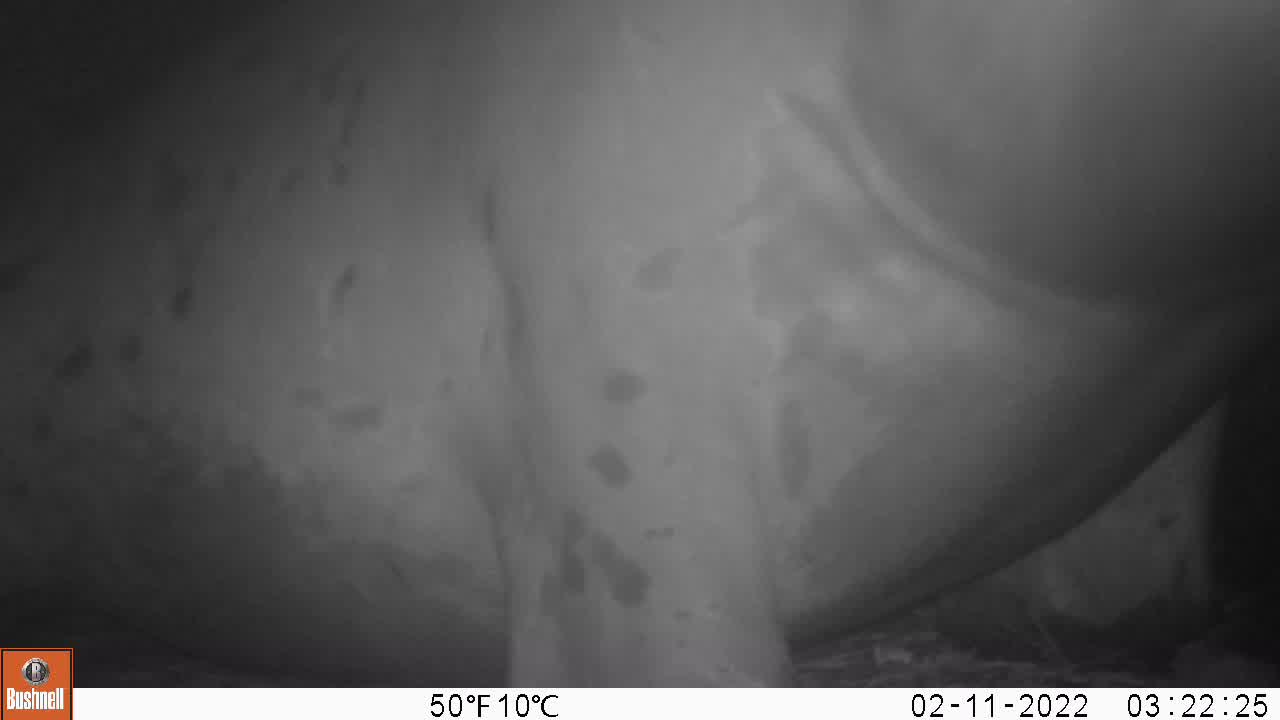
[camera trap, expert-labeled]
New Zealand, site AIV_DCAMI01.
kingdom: Animalia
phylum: Chordata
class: Mammalia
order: Carnivora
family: Otariidae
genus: Phocarctos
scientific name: Phocarctos hookeri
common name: new zealand sea lion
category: sealion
Sealion (new zealand sea lion) (Phocarctos hookeri).